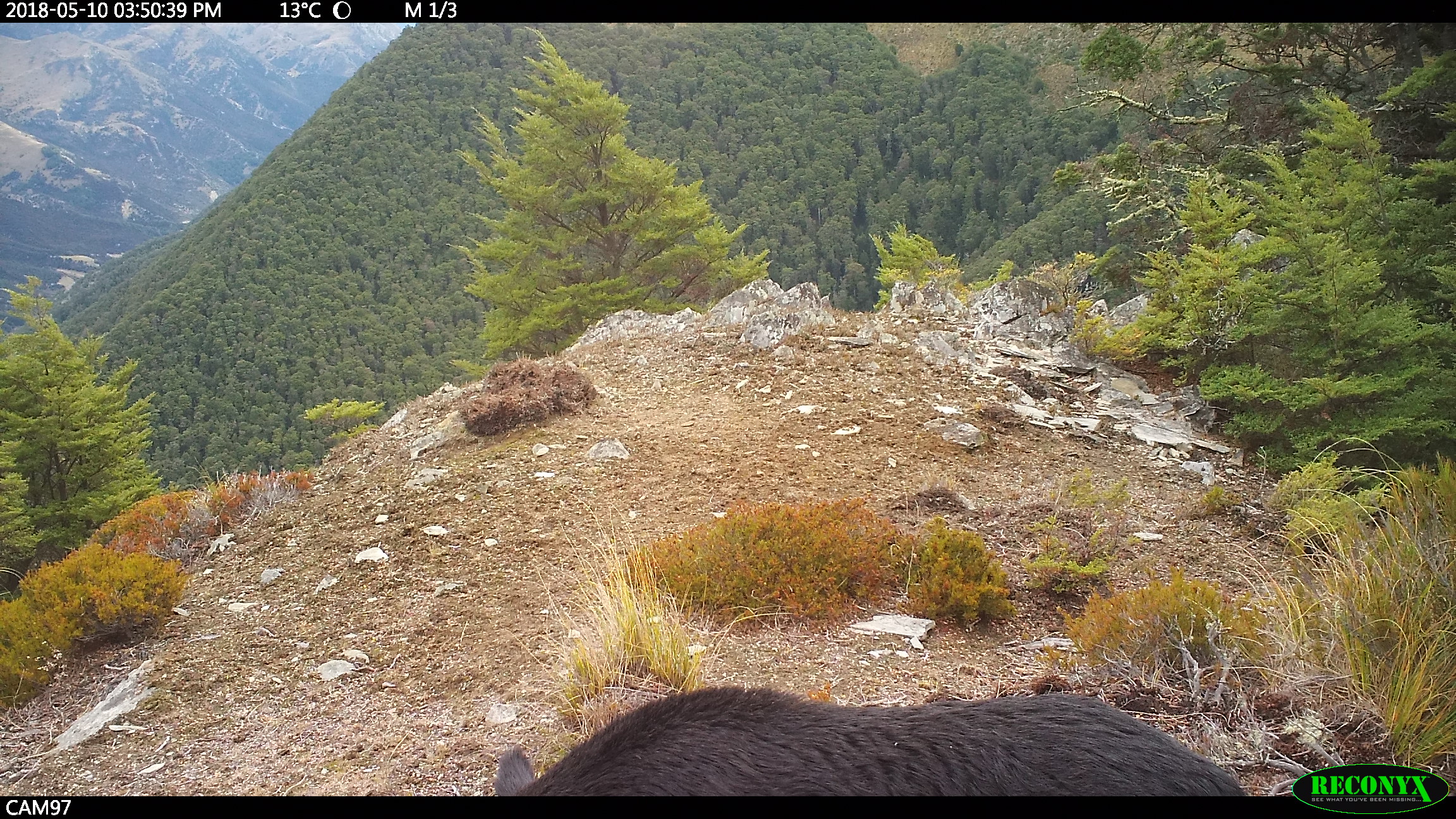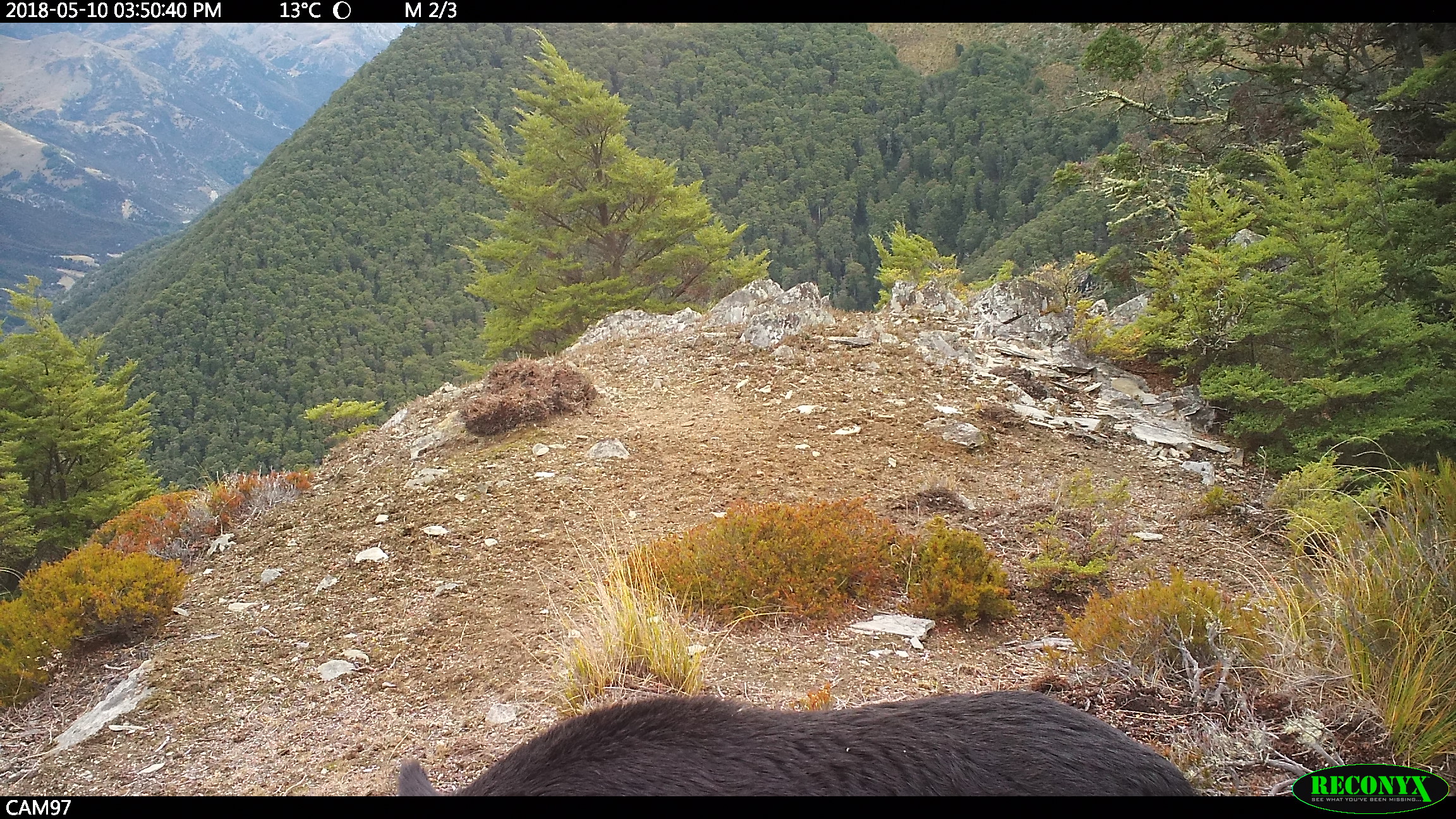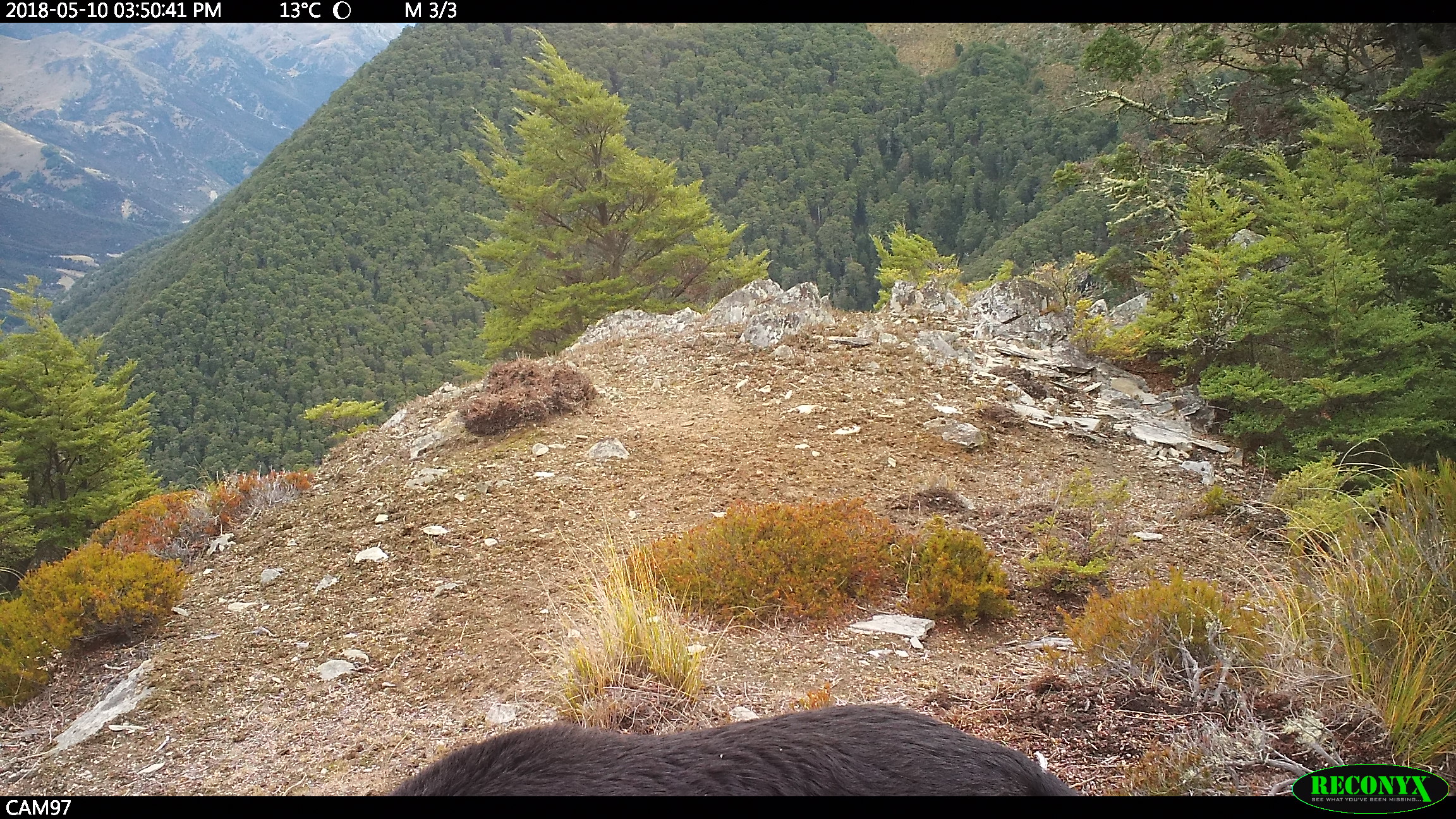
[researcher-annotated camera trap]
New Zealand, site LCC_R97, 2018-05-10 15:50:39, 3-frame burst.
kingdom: Animalia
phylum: Chordata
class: Mammalia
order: Artiodactyla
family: Suidae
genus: Sus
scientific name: Sus scrofa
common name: pig